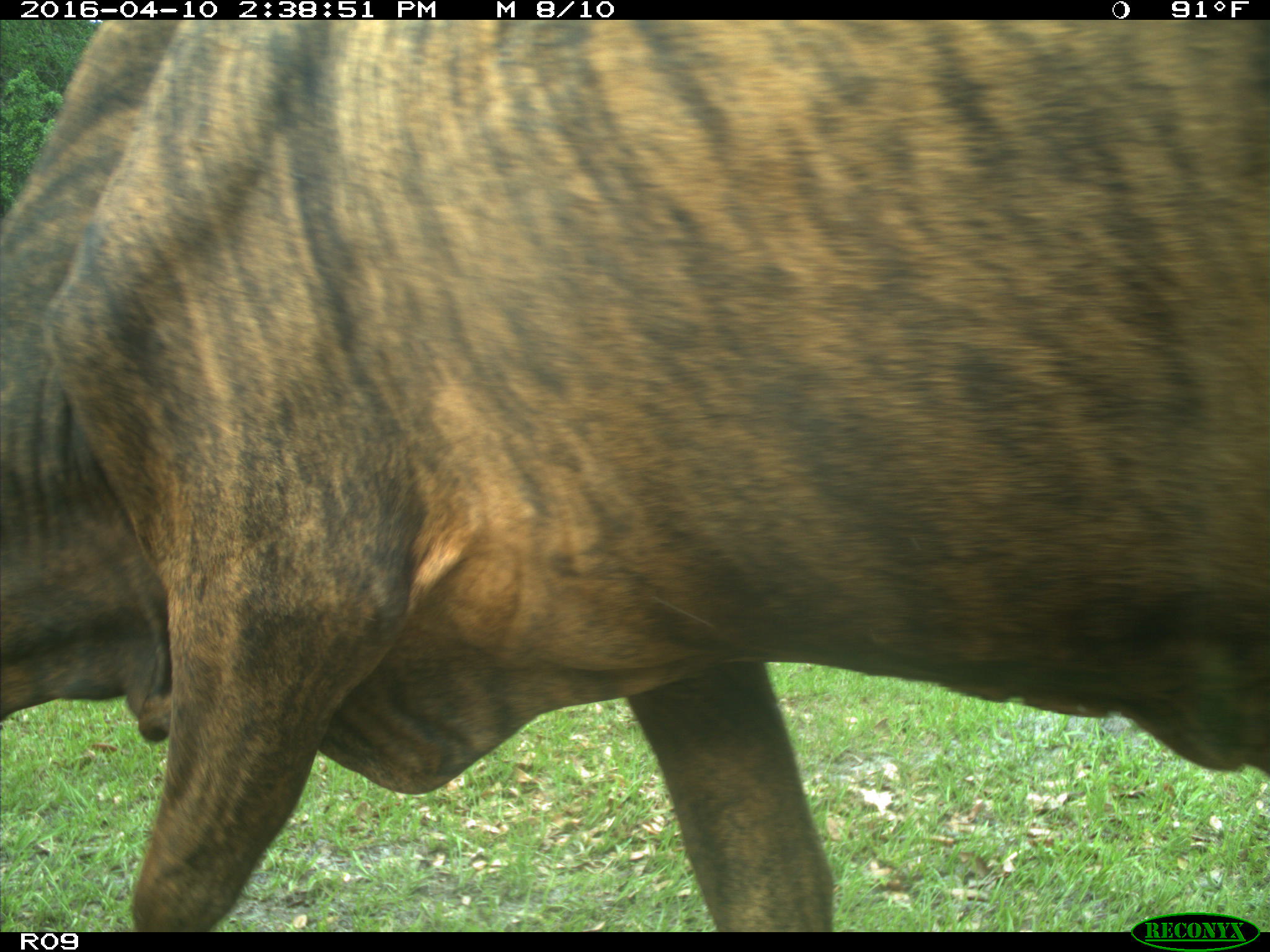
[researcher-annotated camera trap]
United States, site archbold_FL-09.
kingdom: Animalia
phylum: Chordata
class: Mammalia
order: Artiodactyla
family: Bovidae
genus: Bos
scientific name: Bos taurus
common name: domestic cow